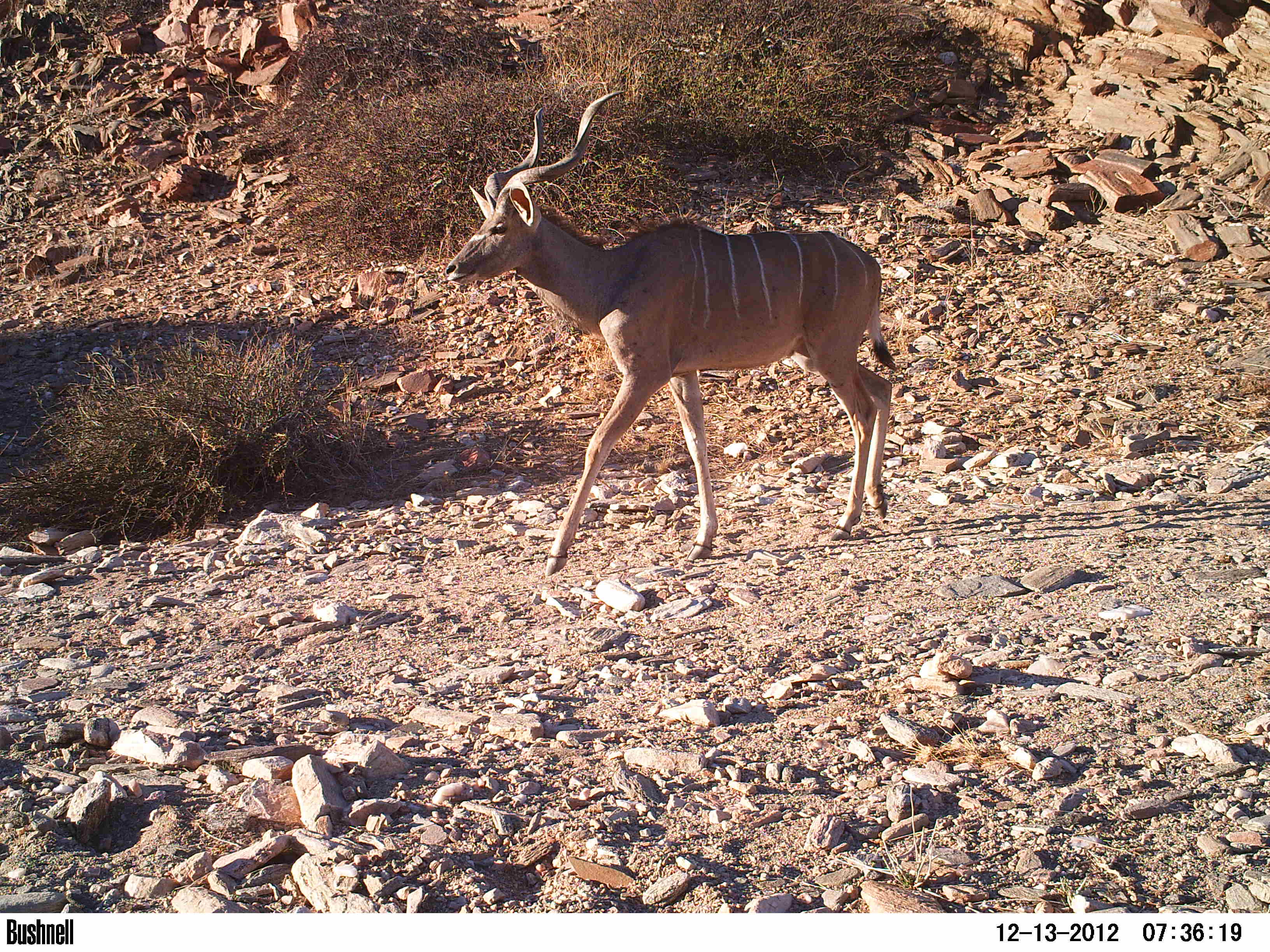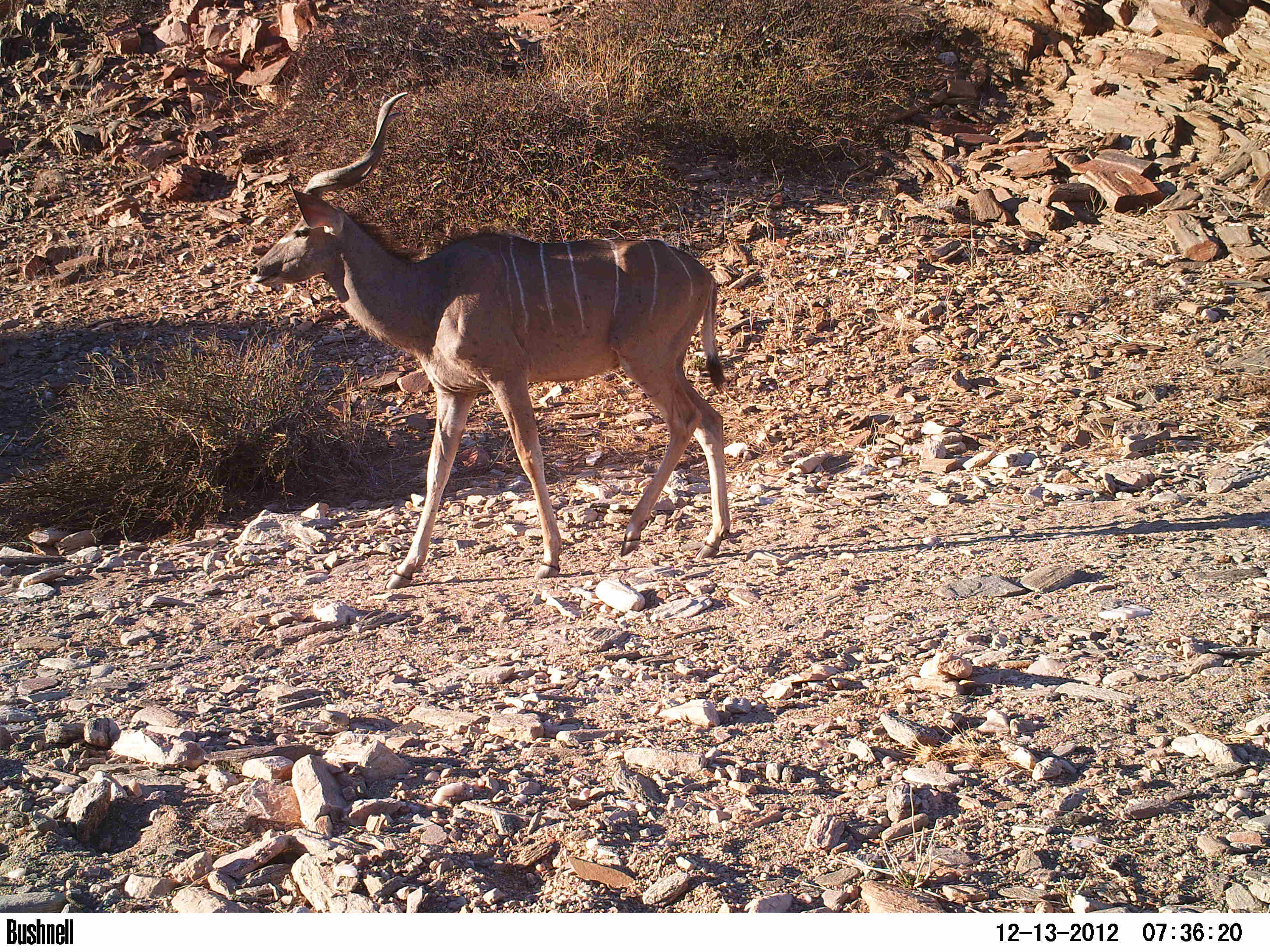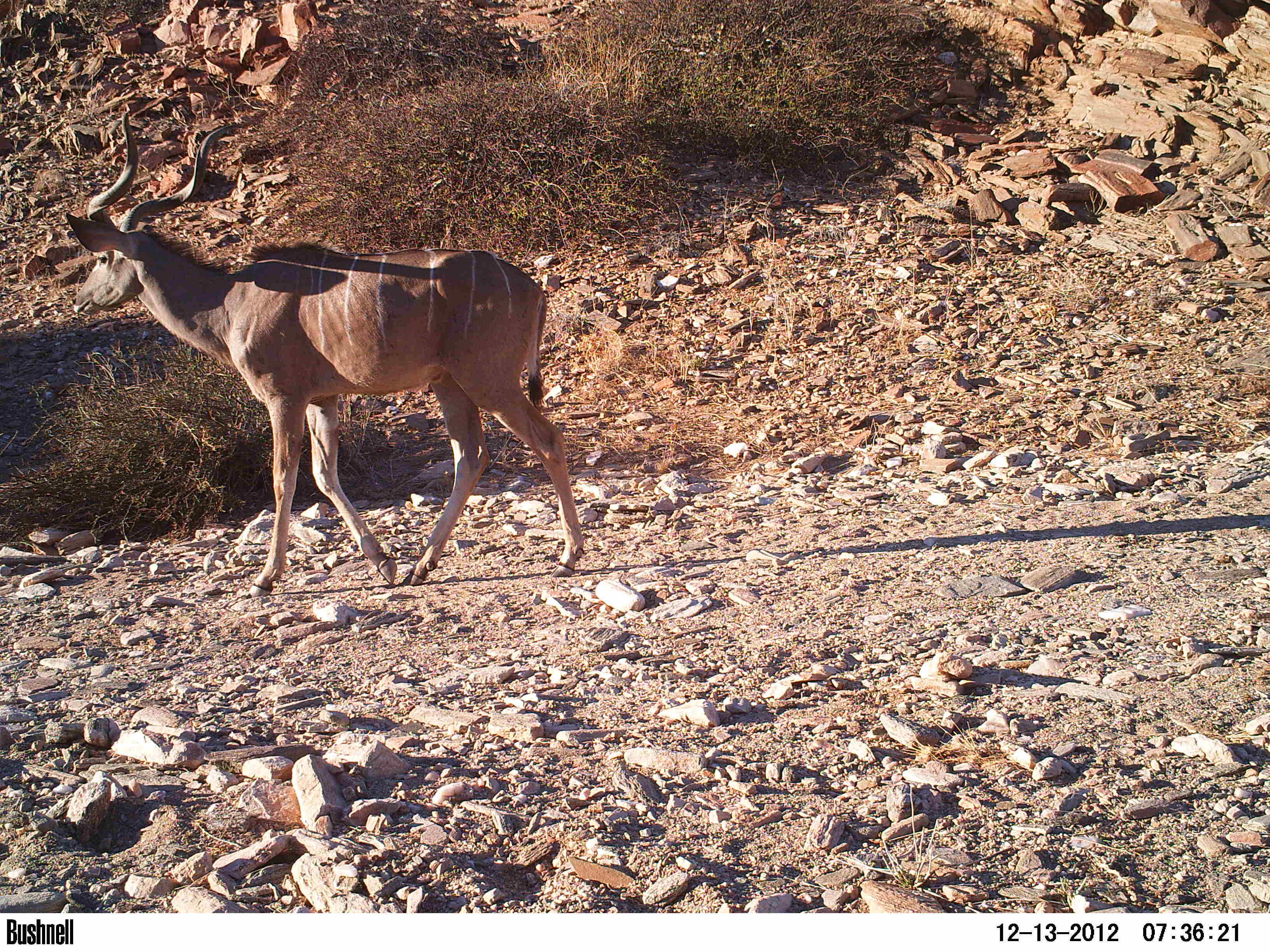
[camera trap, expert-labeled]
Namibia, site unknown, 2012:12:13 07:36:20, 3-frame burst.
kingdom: Animalia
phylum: Chordata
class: Mammalia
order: Artiodactyla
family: Bovidae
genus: Tragelaphus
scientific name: Tragelaphus strepsiceros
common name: greater kudu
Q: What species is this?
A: Tragelaphus strepsiceros (greater kudu).